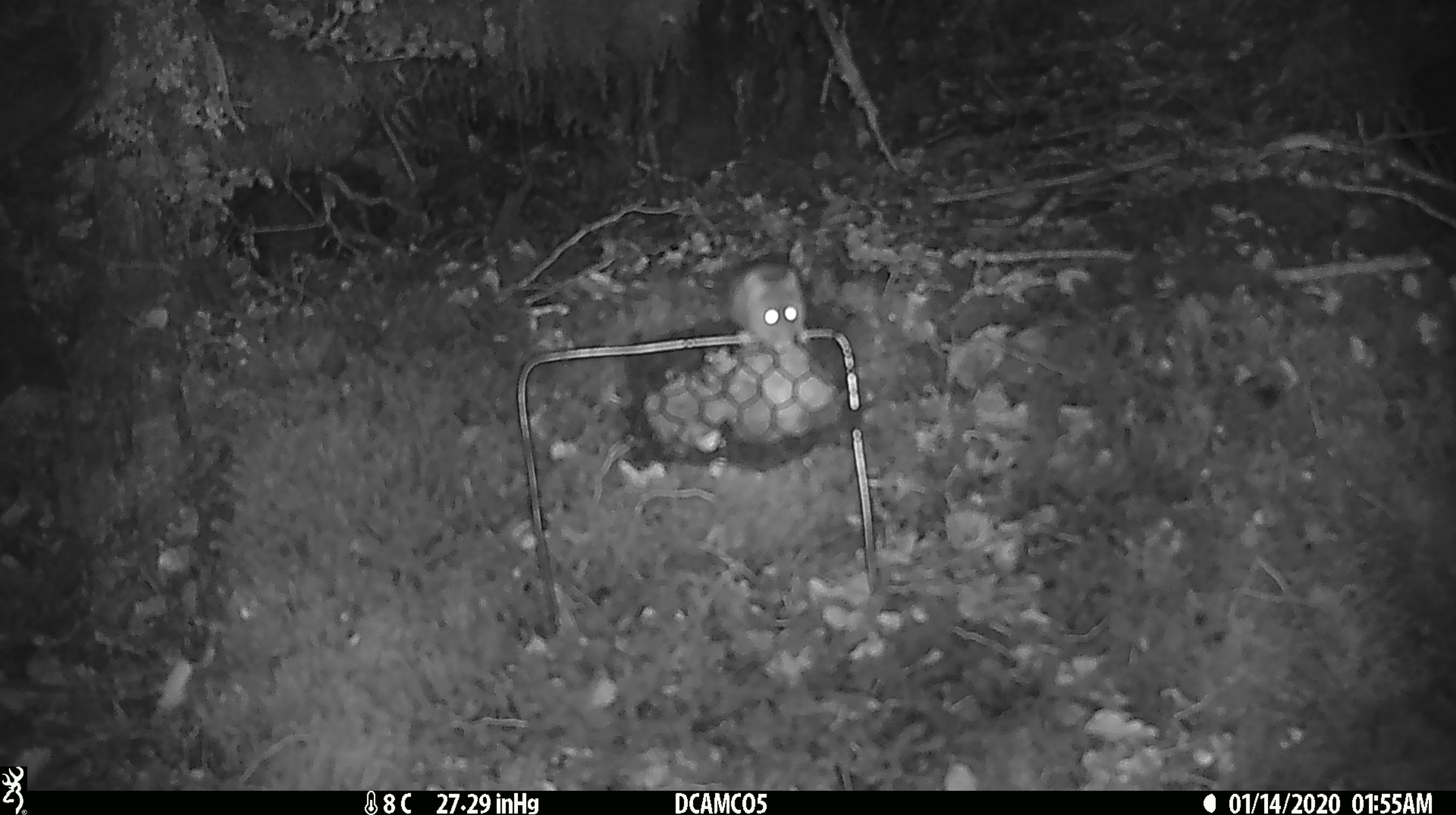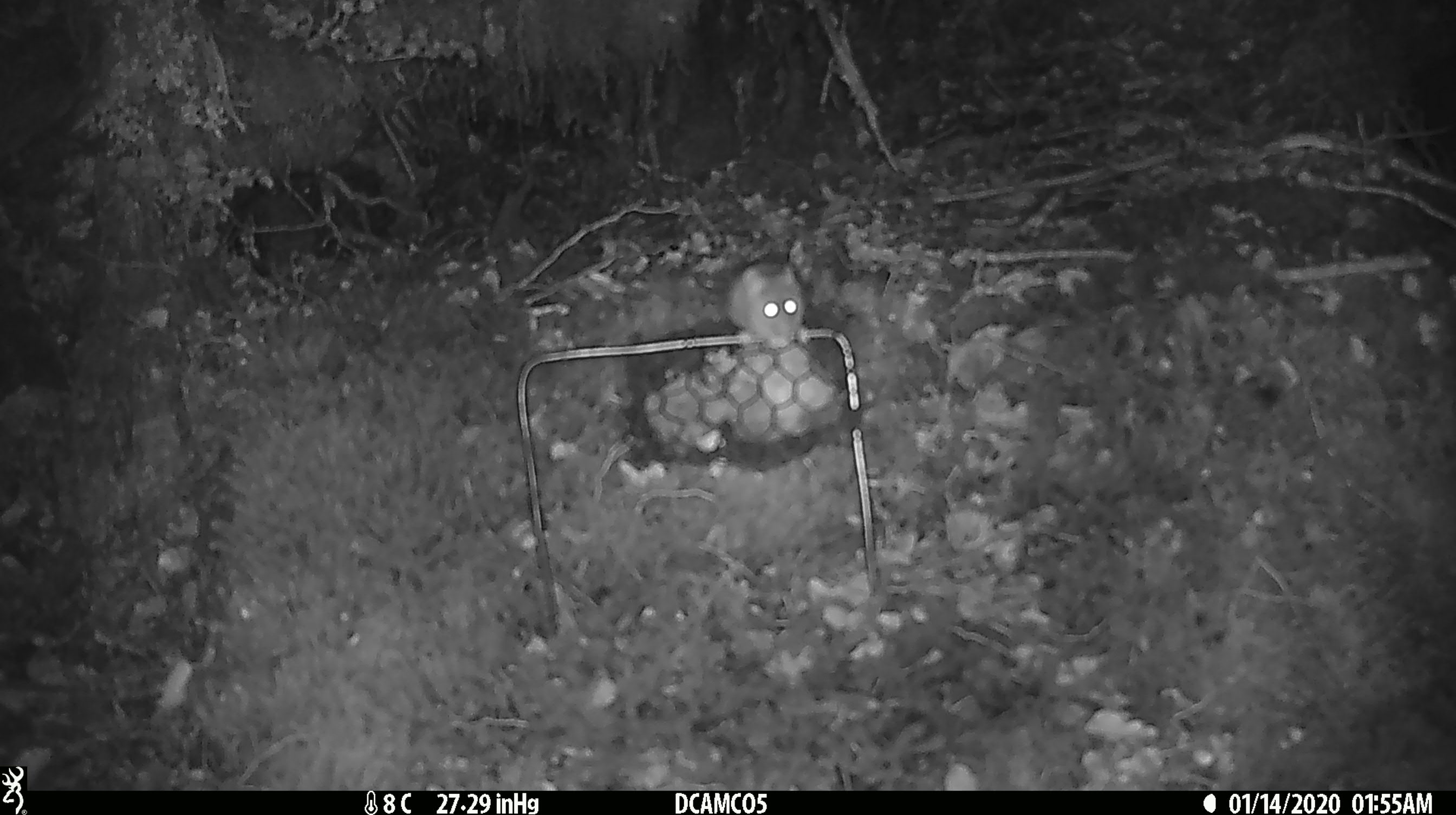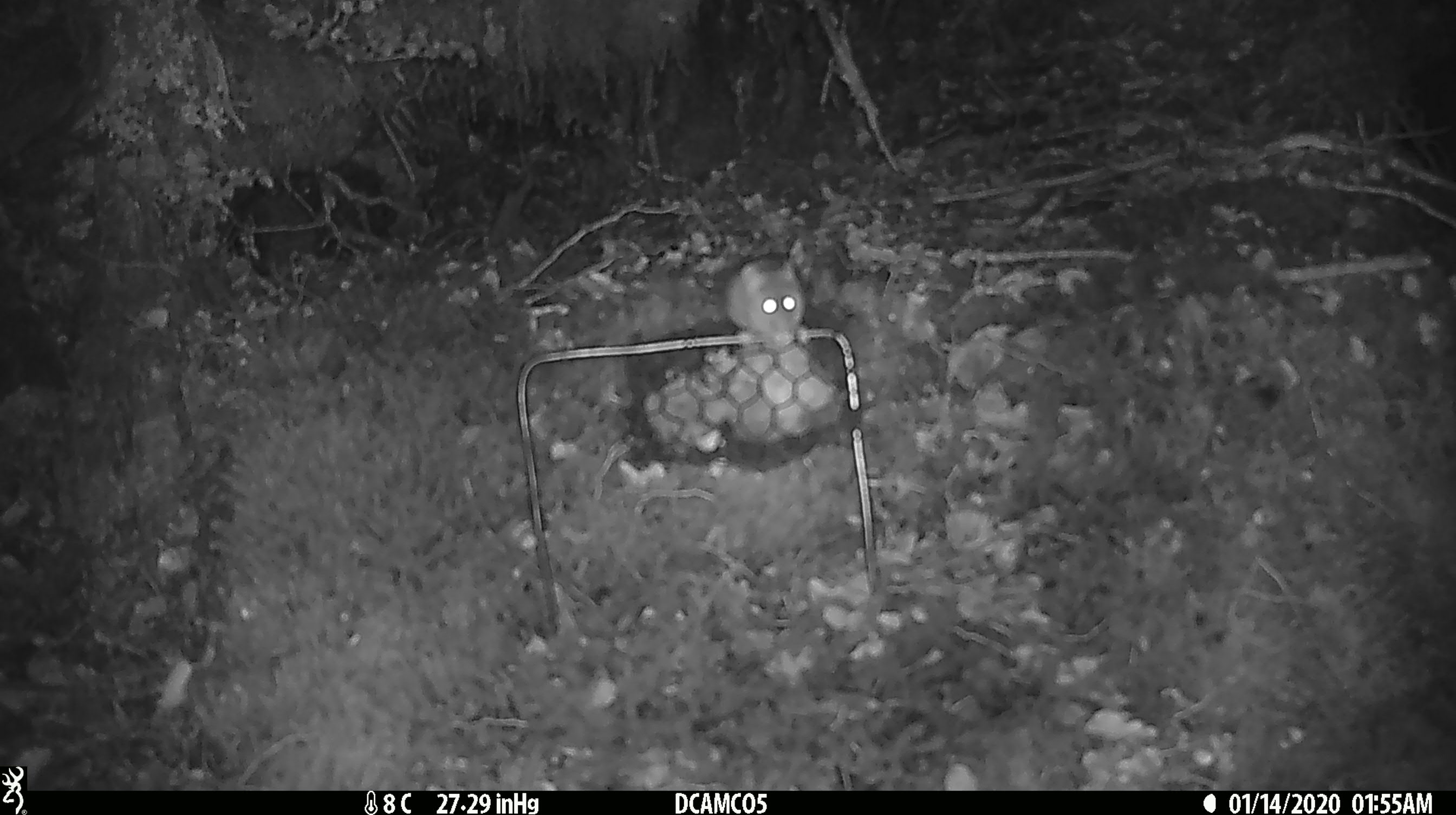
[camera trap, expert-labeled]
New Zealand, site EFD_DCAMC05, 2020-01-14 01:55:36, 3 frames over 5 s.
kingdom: Animalia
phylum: Chordata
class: Mammalia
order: Rodentia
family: Muridae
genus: Mus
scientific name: Mus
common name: mouse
Mouse (Mus).